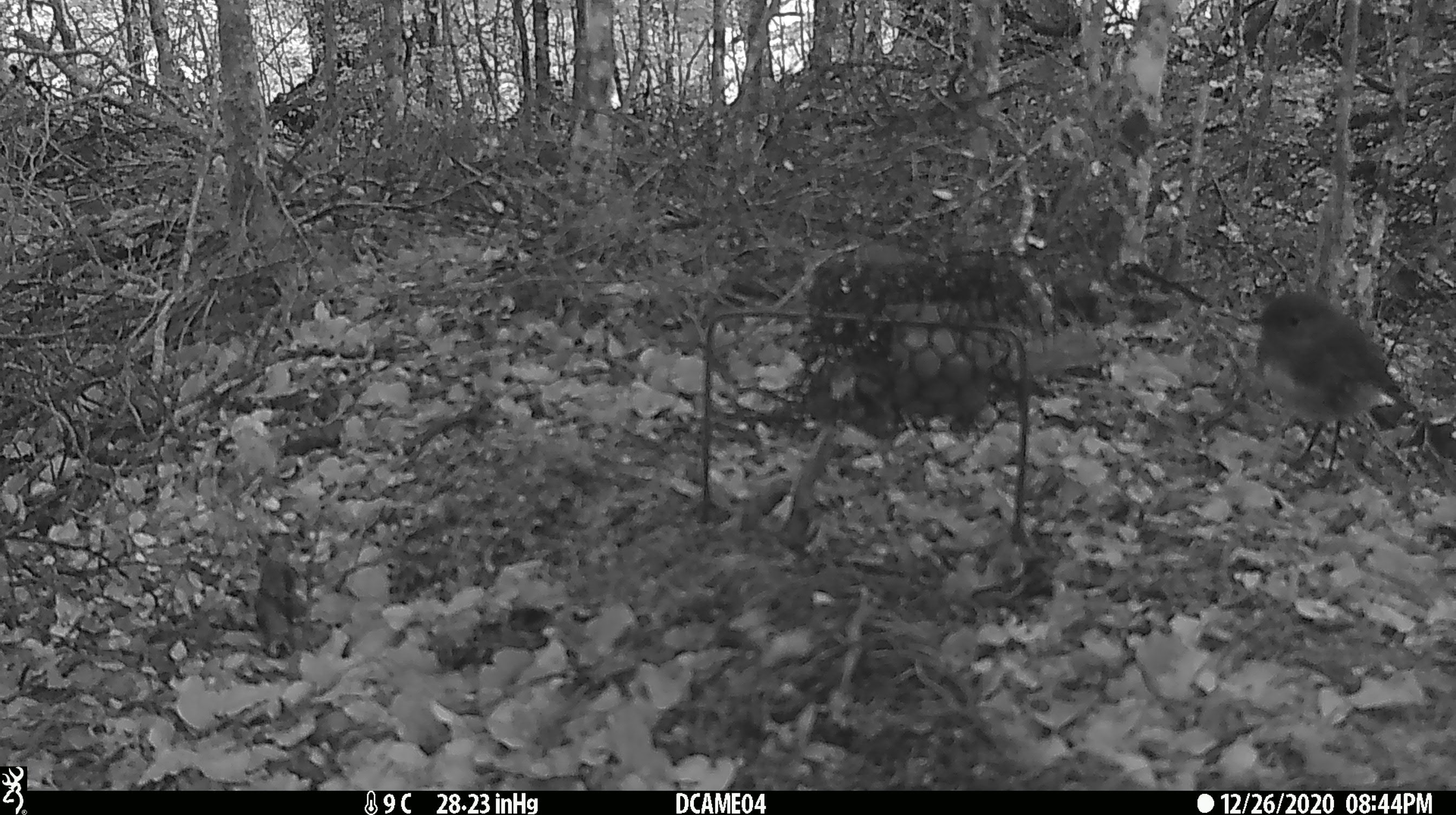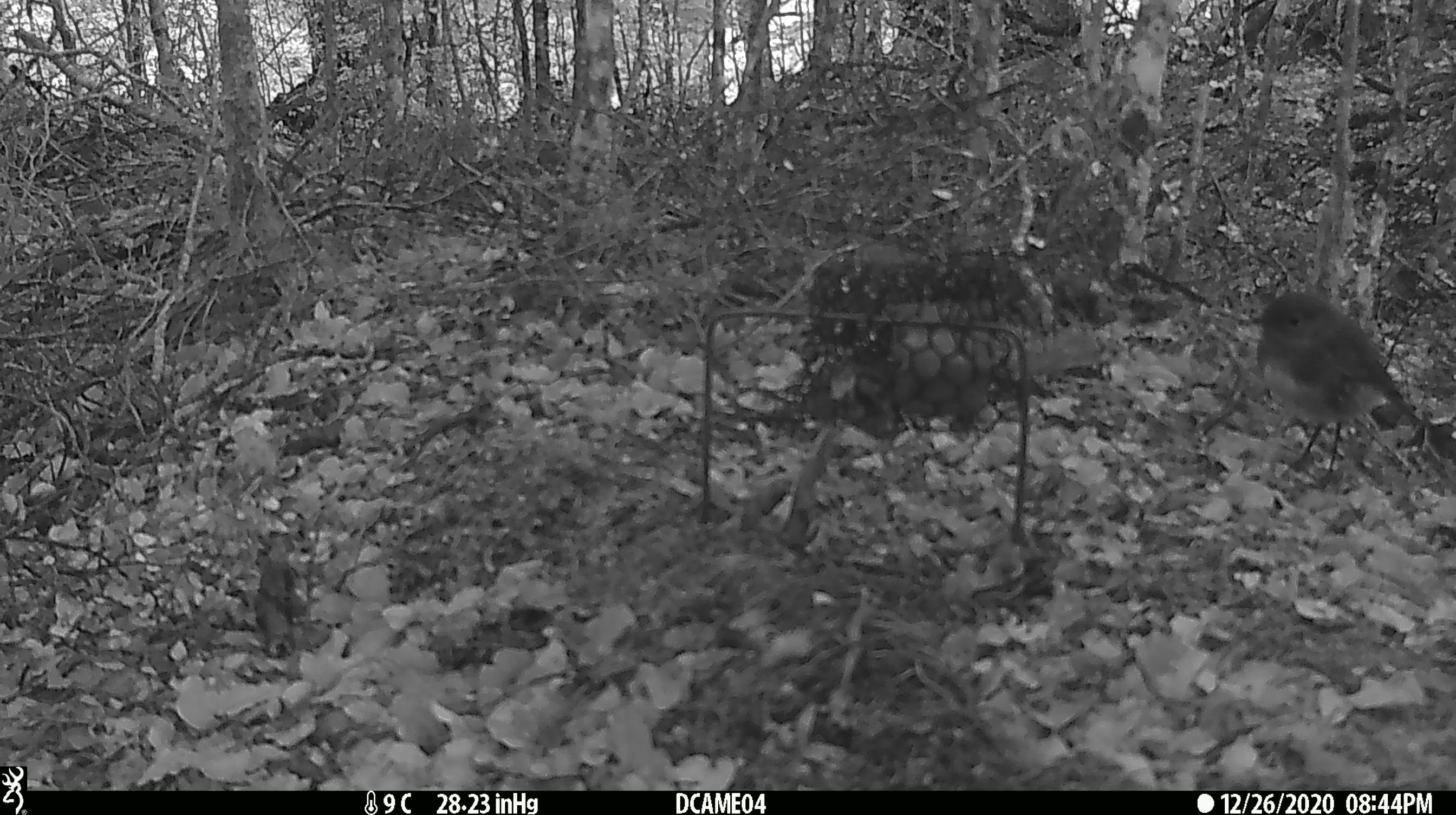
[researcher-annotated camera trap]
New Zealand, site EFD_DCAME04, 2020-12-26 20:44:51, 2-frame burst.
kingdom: Animalia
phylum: Chordata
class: Aves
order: Passeriformes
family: Petroicidae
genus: Petroica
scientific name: Petroica australis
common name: new zealand robin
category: robin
Robin (new zealand robin) (Petroica australis).